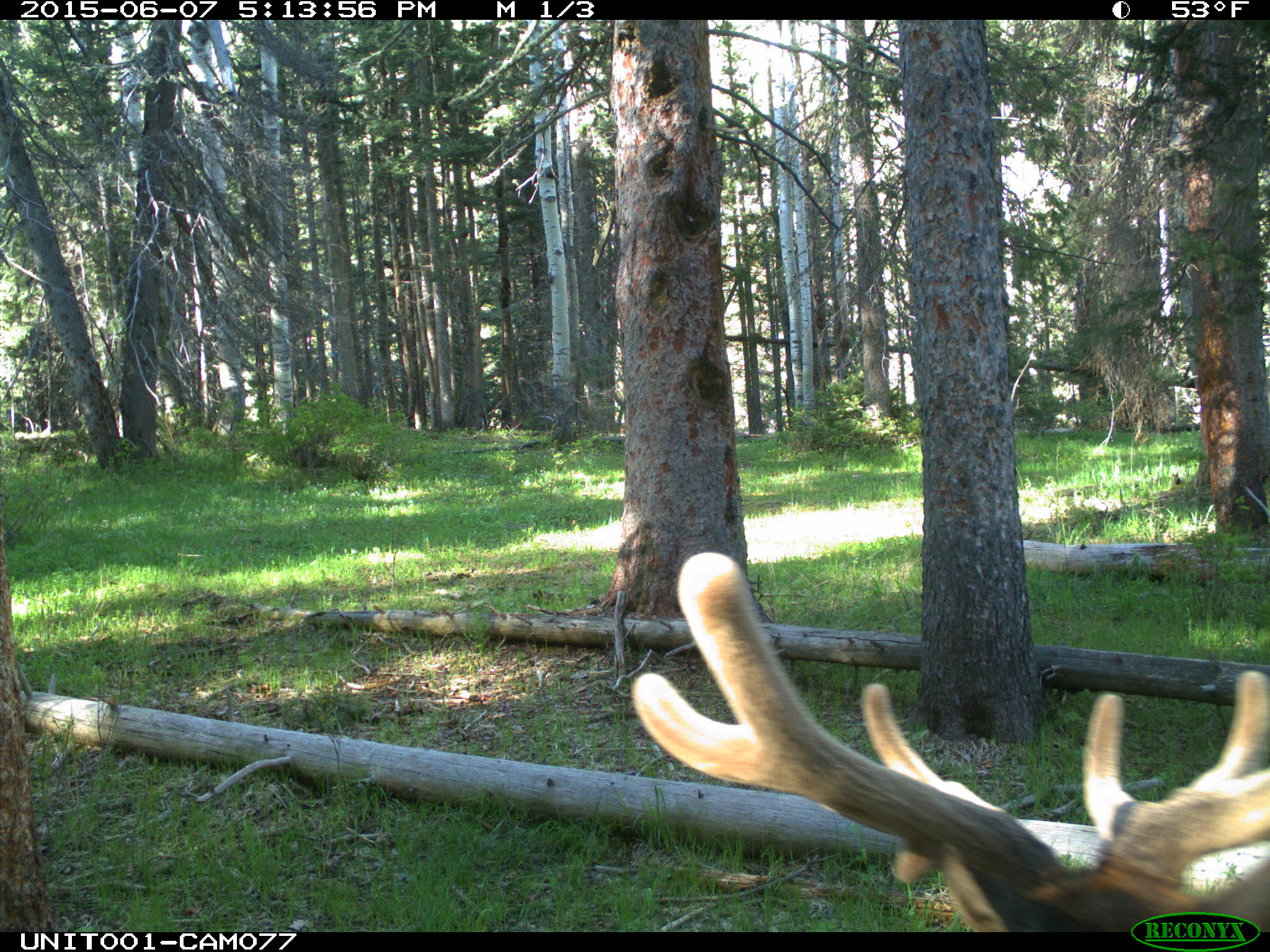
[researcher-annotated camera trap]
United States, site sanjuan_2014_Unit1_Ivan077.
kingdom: Animalia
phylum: Chordata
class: Mammalia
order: Artiodactyla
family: Cervidae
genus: Cervus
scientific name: Cervus elaphus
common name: red deer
Cervus elaphus (red deer).